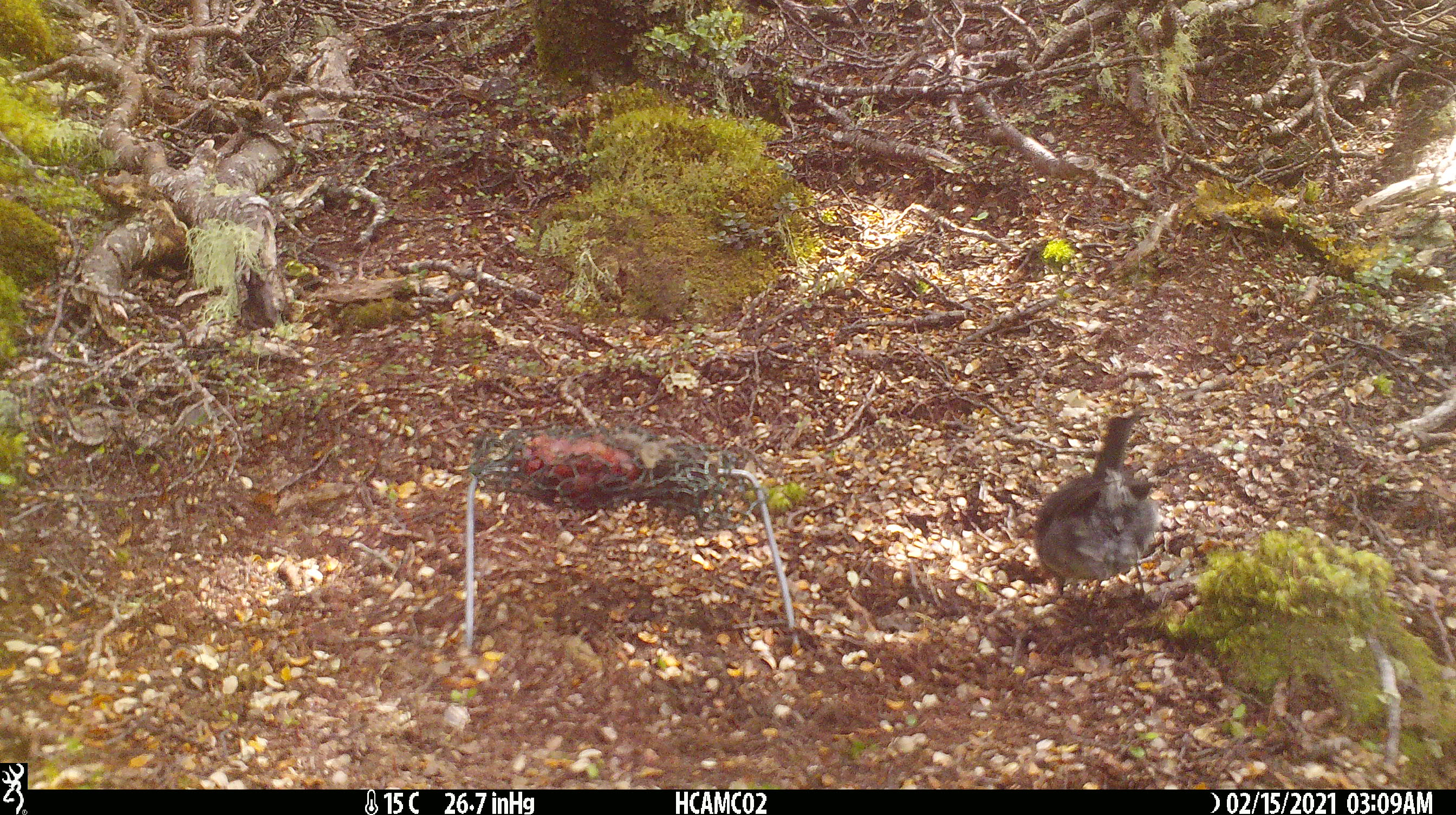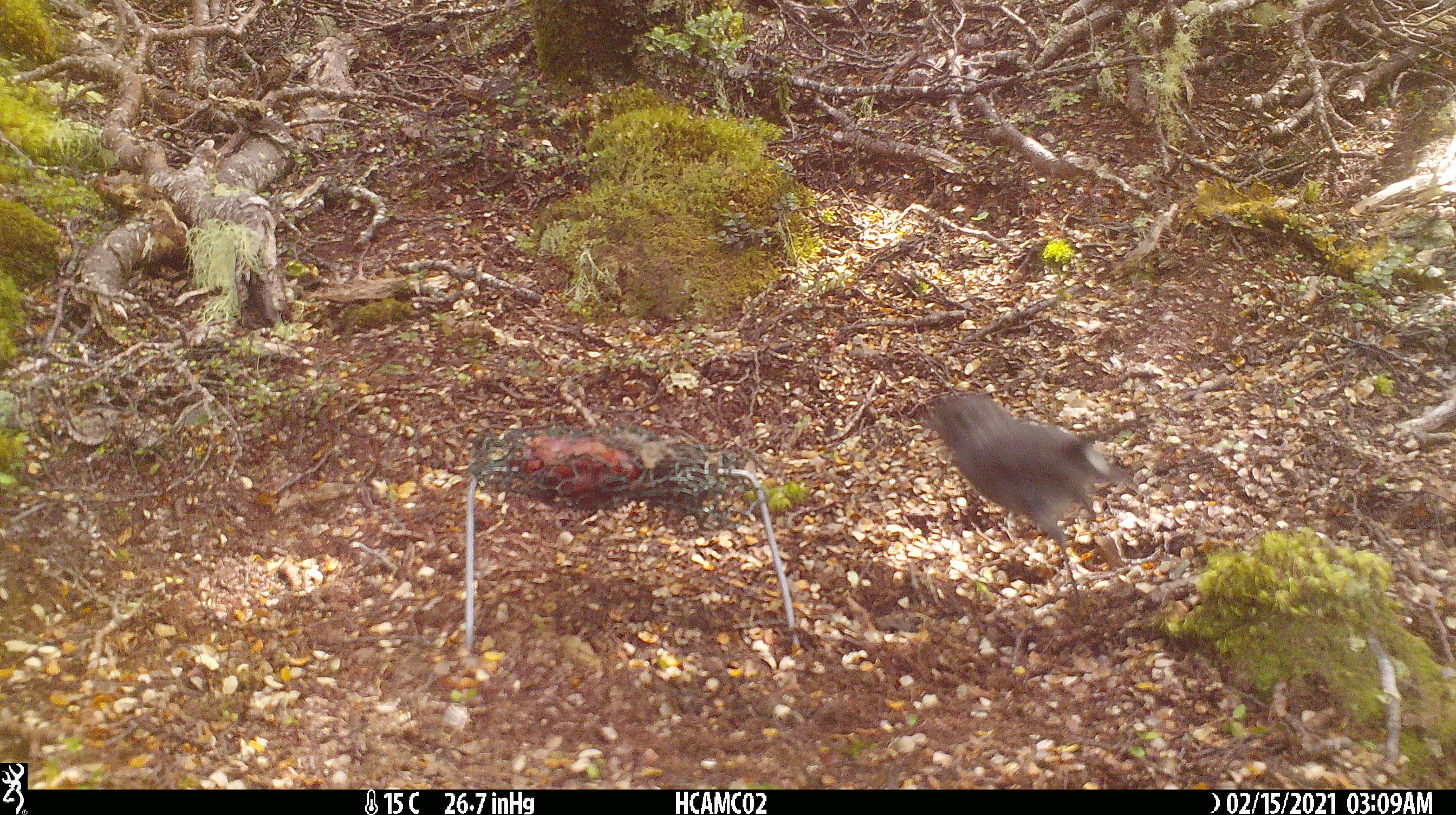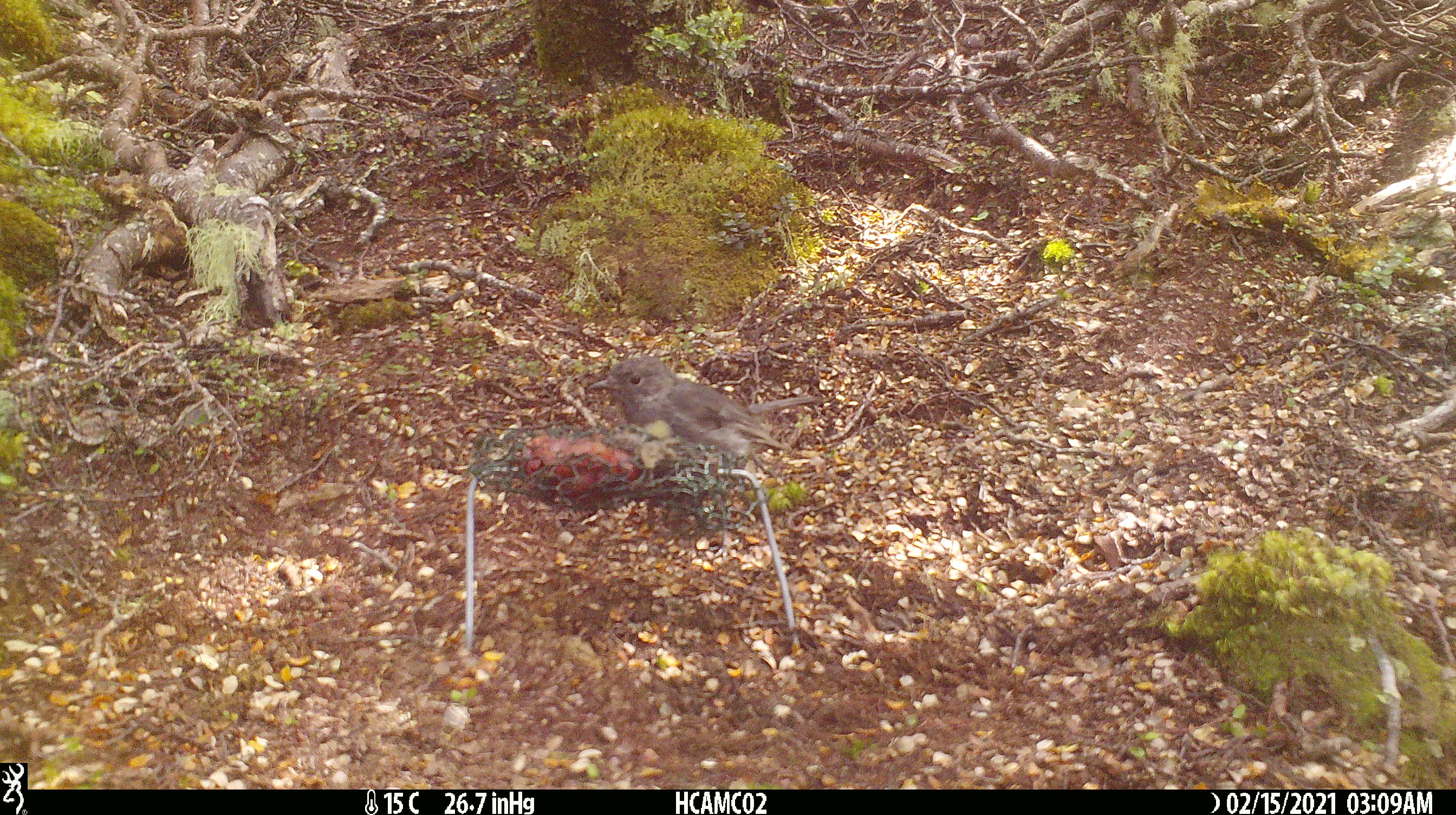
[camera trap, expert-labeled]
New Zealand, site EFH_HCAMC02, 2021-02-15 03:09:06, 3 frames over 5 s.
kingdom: Animalia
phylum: Chordata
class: Aves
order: Passeriformes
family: Petroicidae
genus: Petroica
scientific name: Petroica australis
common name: new zealand robin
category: robin